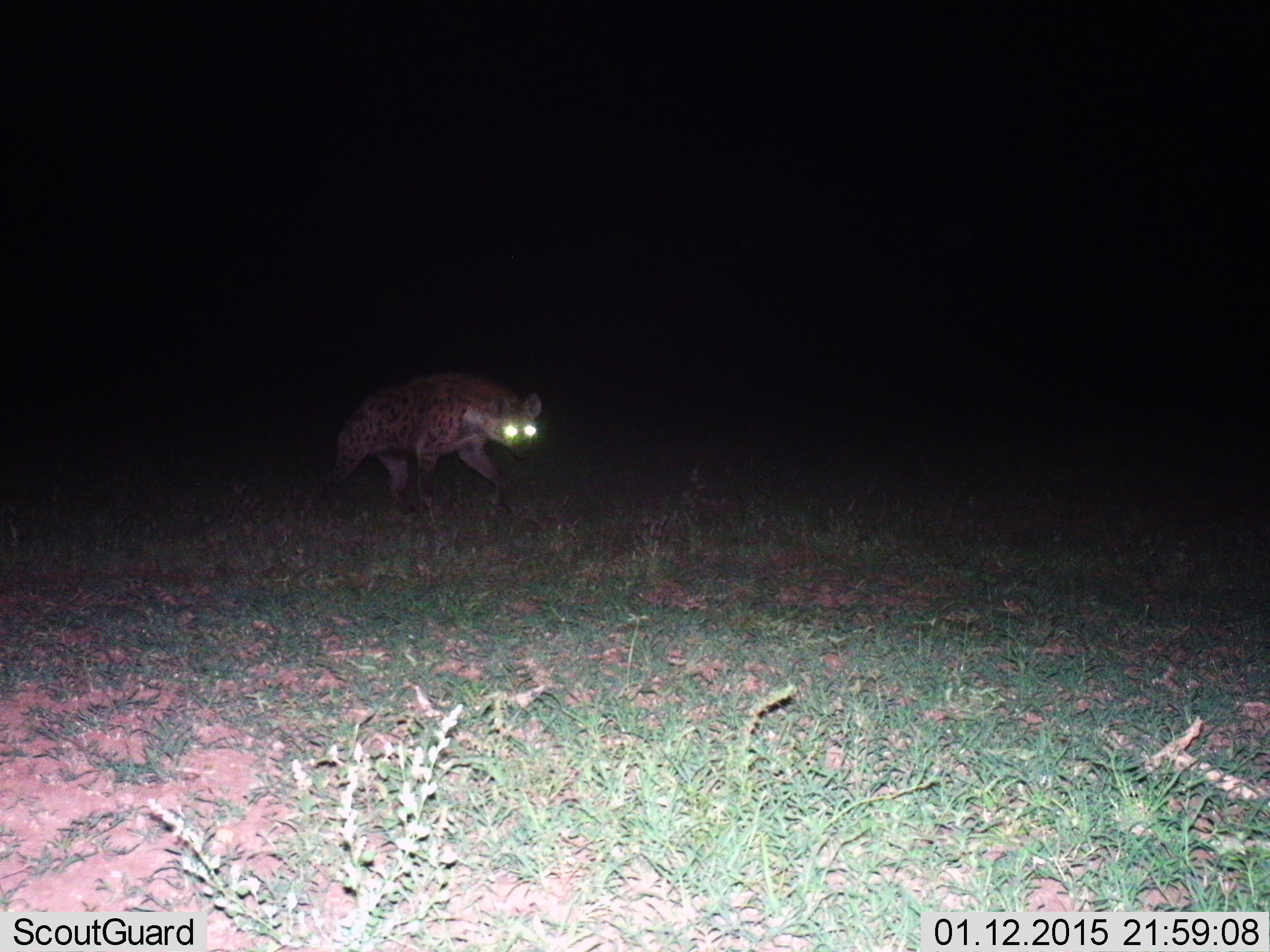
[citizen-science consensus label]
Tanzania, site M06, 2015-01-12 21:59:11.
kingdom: Animalia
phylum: Chordata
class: Mammalia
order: Carnivora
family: Hyaenidae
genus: Crocuta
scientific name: Crocuta crocuta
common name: spotted hyena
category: hyenaspotted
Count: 1.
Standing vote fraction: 40%.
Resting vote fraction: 0%.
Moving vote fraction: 60%.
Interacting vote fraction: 0%.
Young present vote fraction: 0%.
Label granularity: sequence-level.